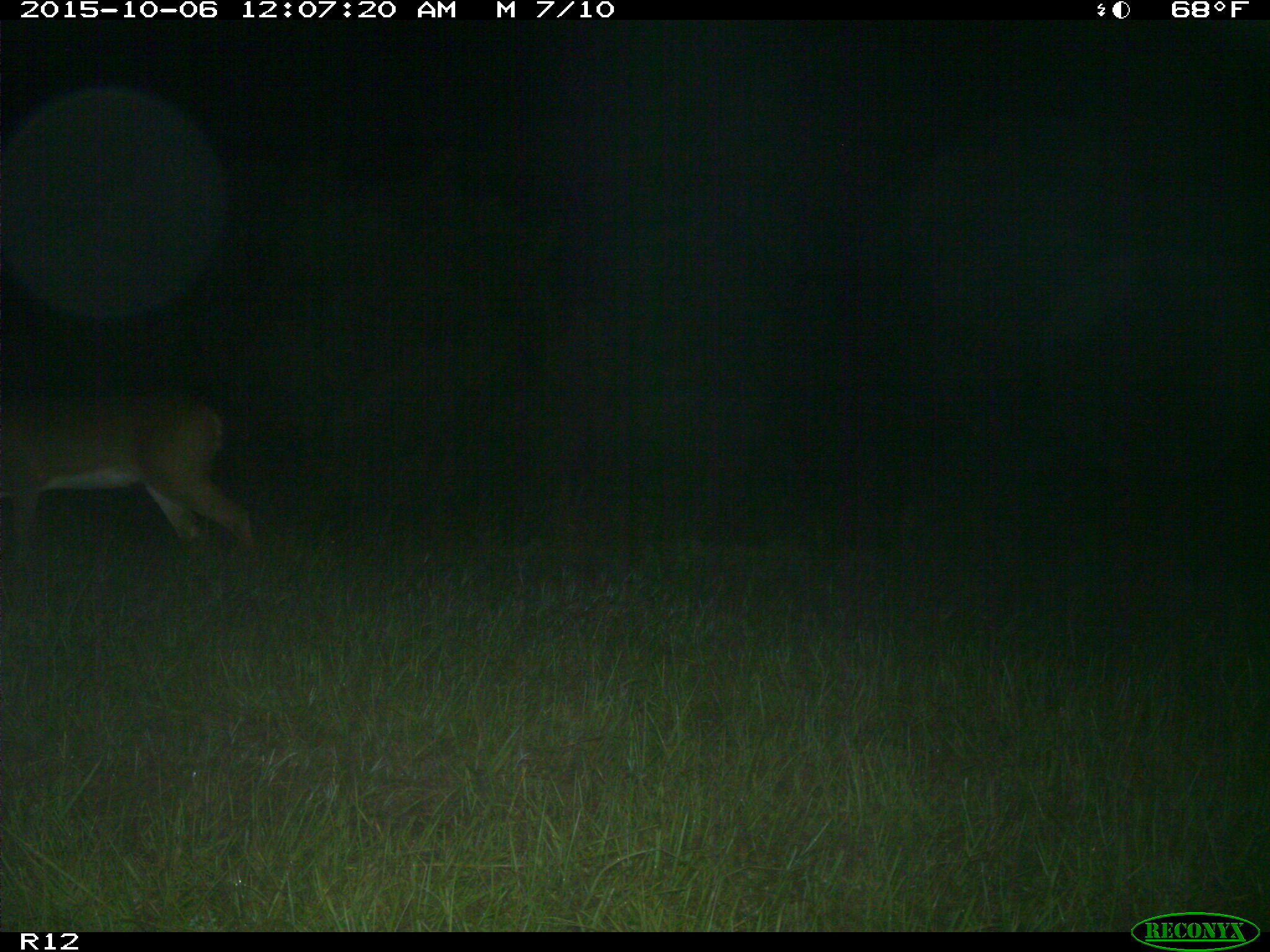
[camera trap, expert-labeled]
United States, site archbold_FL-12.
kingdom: Animalia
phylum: Chordata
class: Mammalia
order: Artiodactyla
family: Cervidae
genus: Odocoileus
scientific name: Odocoileus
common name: deer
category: unidentified deer